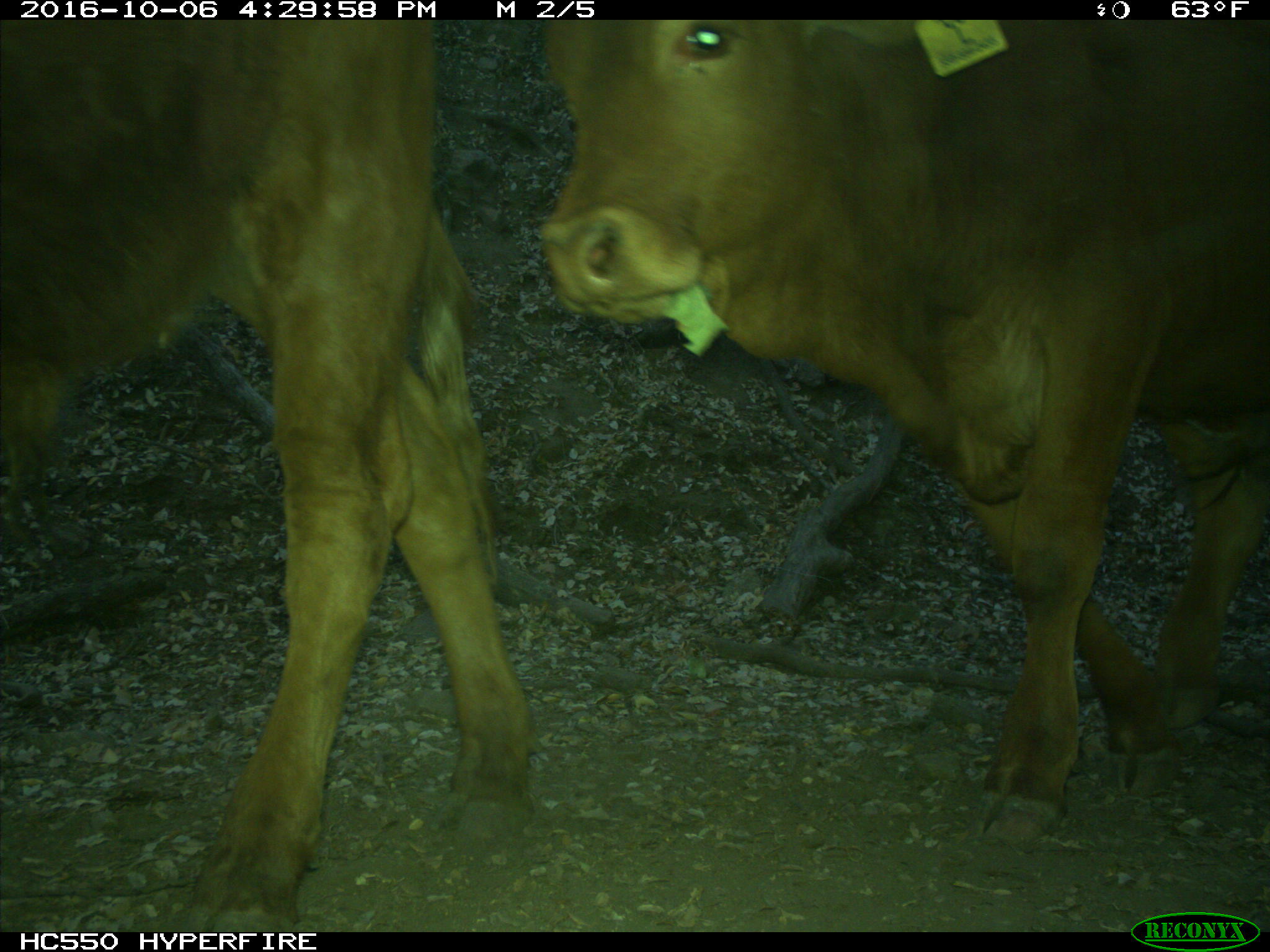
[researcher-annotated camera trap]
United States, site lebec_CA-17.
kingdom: Animalia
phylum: Chordata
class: Mammalia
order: Artiodactyla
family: Bovidae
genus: Bos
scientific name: Bos taurus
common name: domestic cow